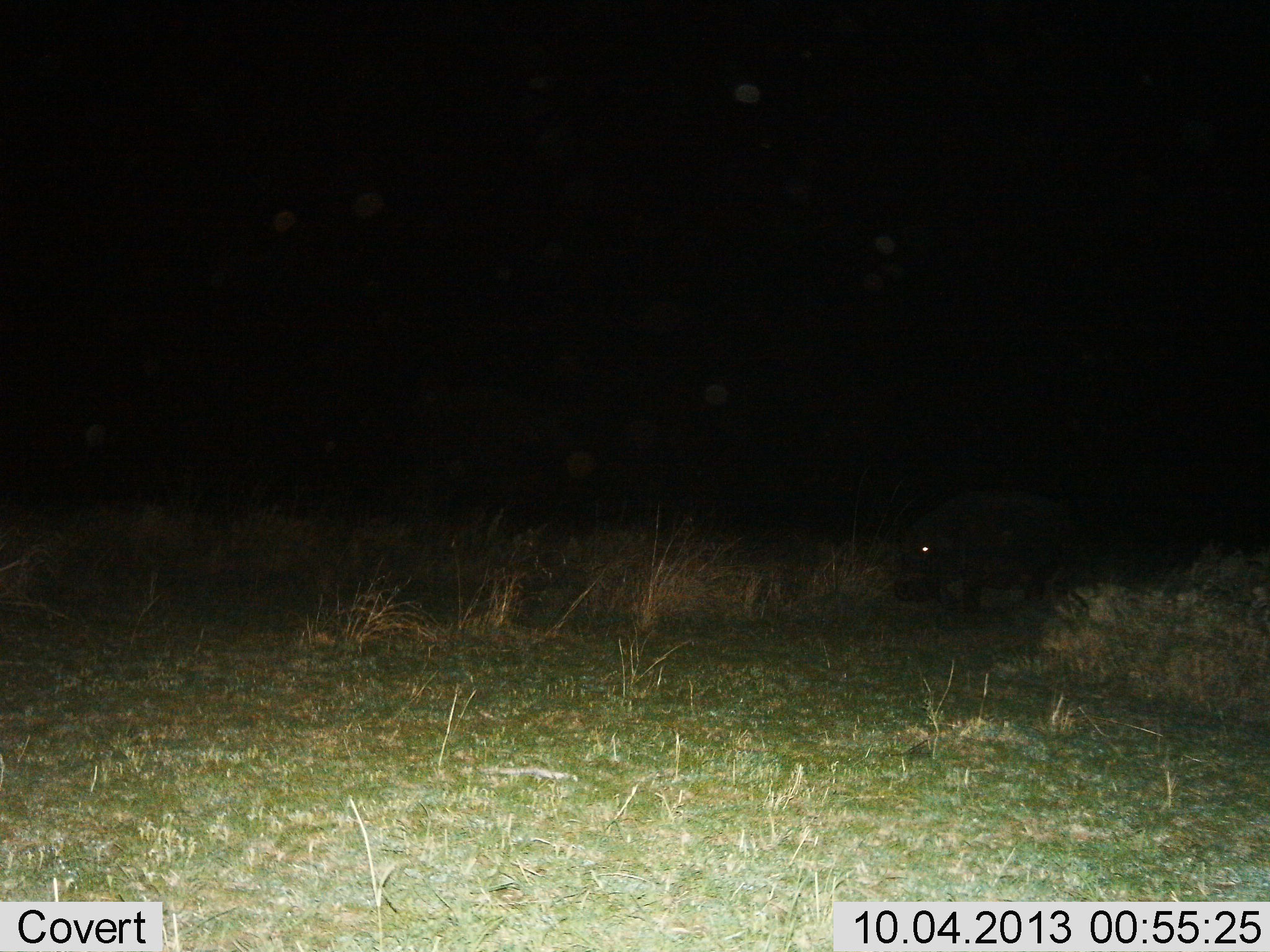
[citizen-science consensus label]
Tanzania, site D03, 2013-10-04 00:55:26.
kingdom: Animalia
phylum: Chordata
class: Mammalia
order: Artiodactyla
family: Hippopotamidae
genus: Hippopotamus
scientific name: Hippopotamus amphibius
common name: hippopotamus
Hippopotamus (Hippopotamus amphibius), count 1. Behavior (volunteer vote fractions): standing 39%, resting 0%, moving 67%, interacting 0%. Young present (vote fraction): 0%. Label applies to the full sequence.